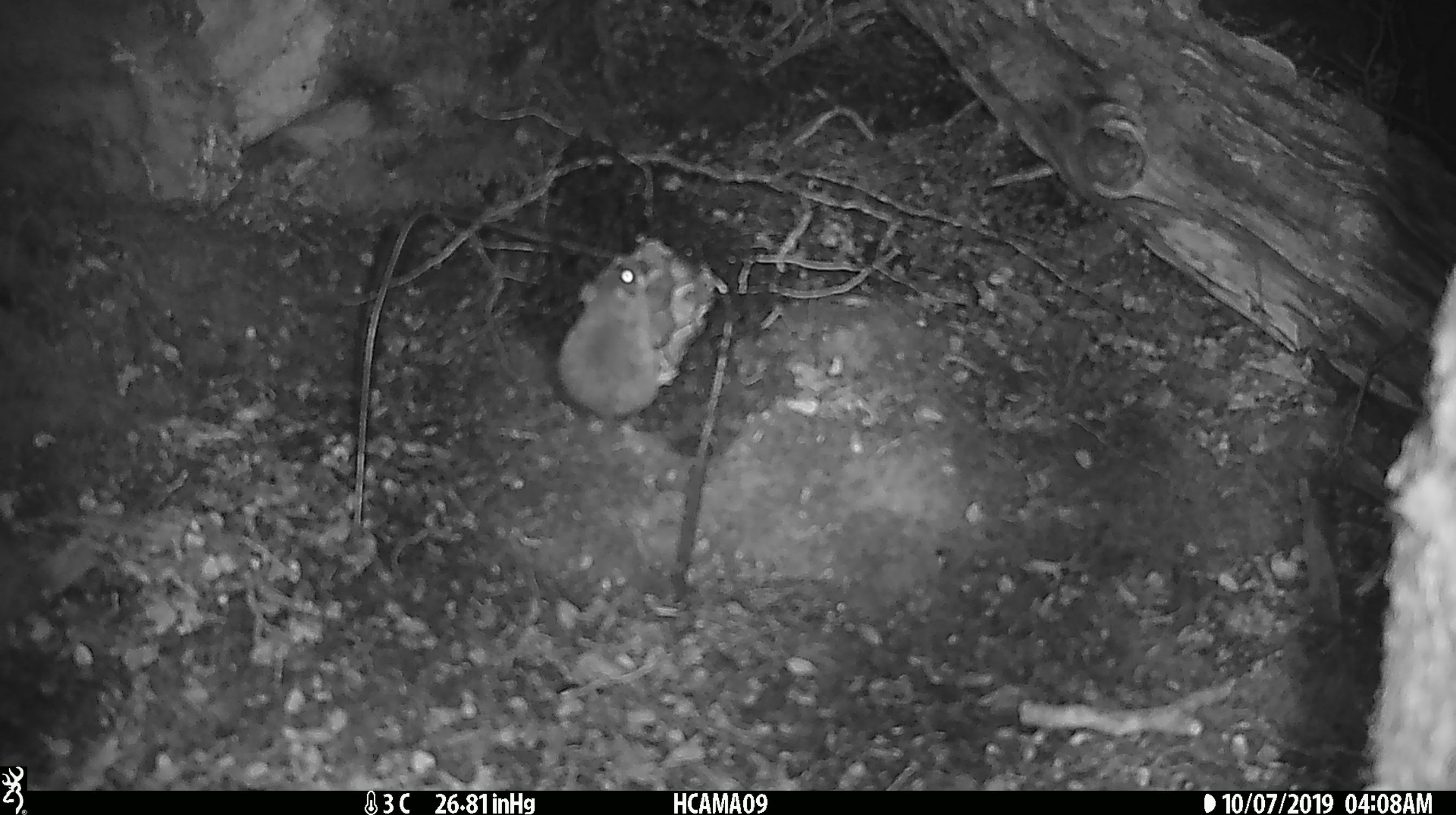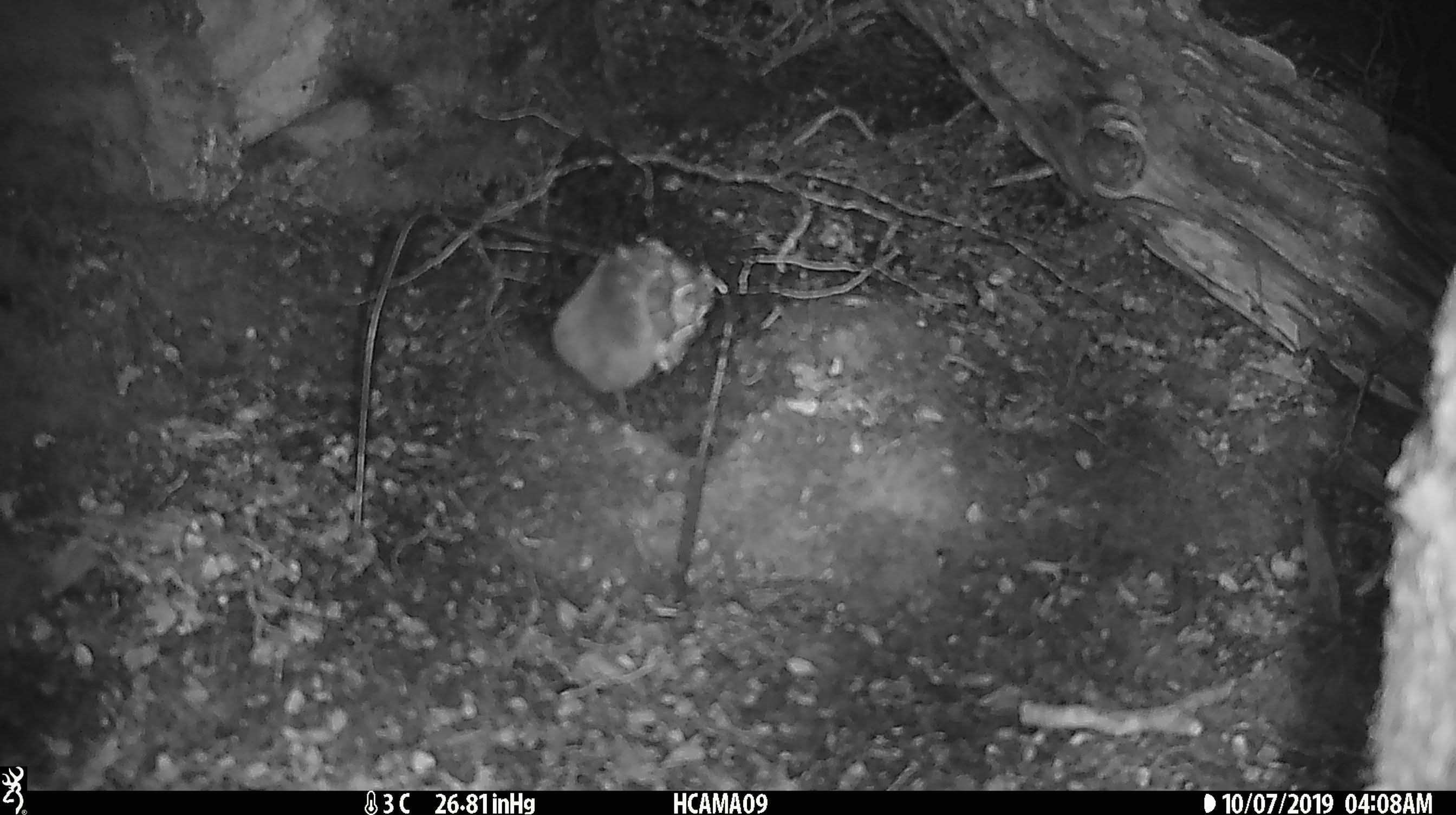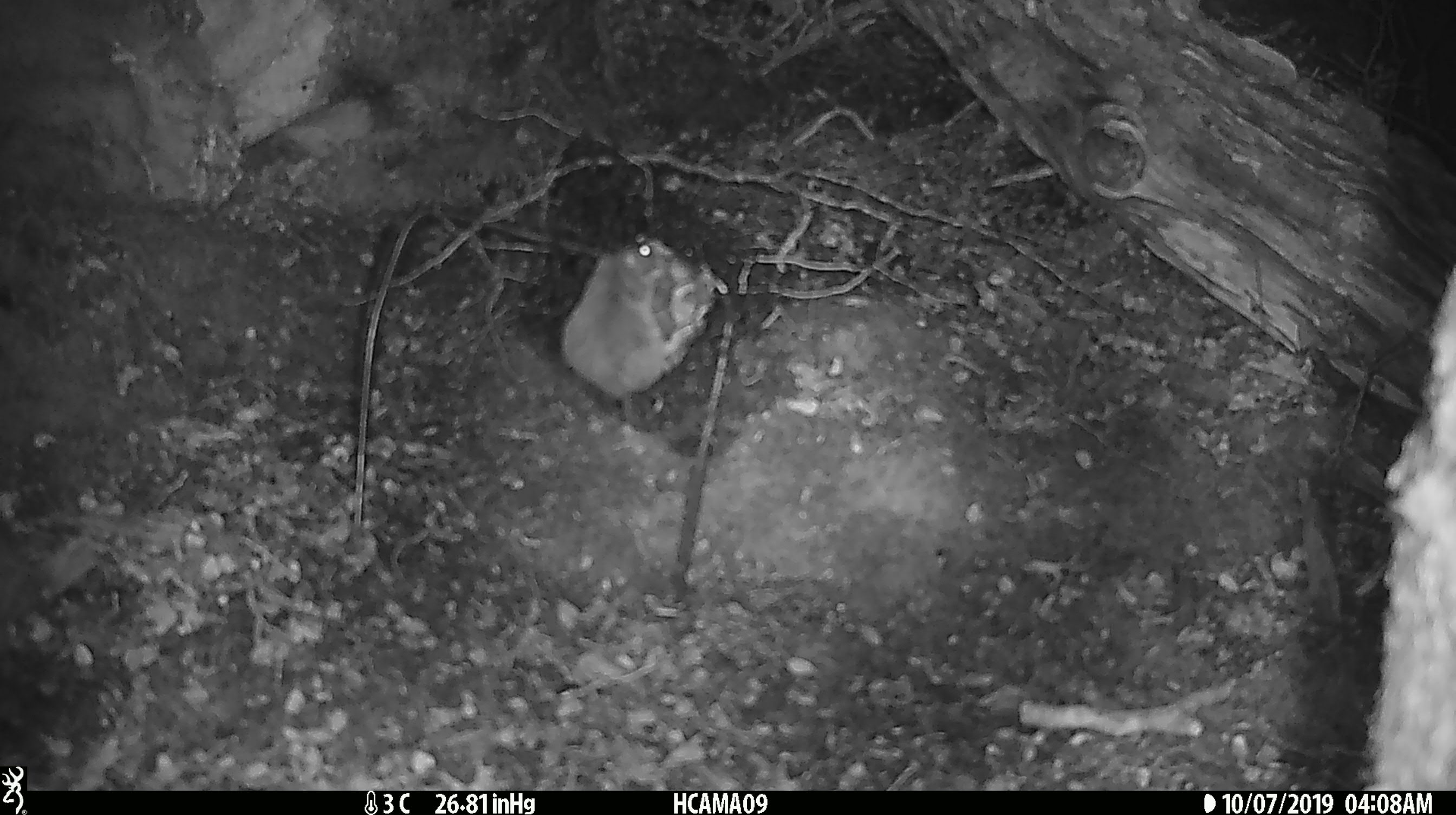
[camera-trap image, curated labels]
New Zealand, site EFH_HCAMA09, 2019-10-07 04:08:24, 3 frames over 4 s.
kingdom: Animalia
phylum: Chordata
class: Mammalia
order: Rodentia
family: Muridae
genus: Mus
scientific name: Mus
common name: mouse